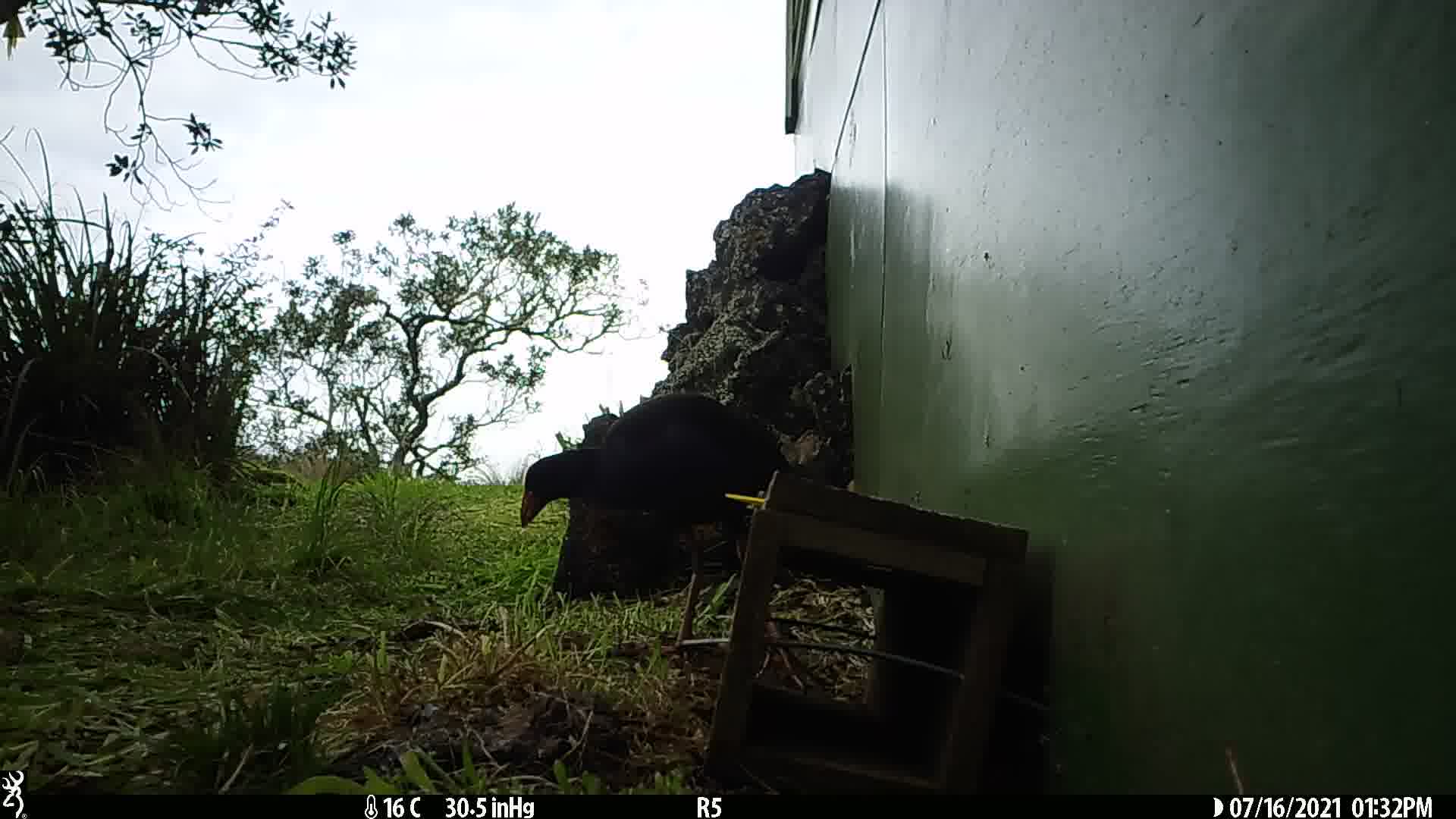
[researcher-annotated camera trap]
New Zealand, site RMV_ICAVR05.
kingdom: Animalia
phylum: Chordata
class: Aves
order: Gruiformes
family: Rallidae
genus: Porphyrio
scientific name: Porphyrio melanotus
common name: australasian swamphen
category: pukeko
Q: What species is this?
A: Pukeko (australasian swamphen) (Porphyrio melanotus).